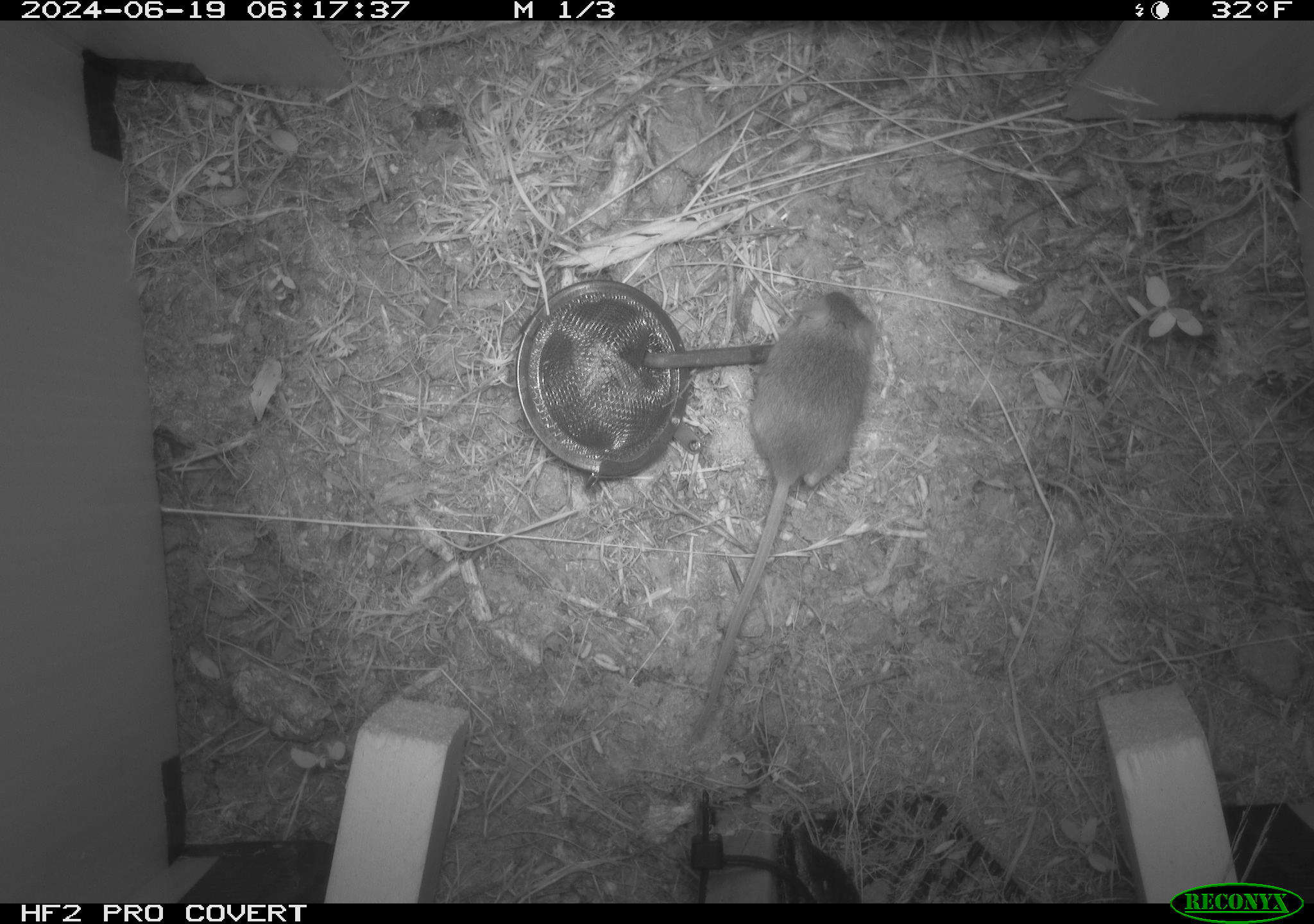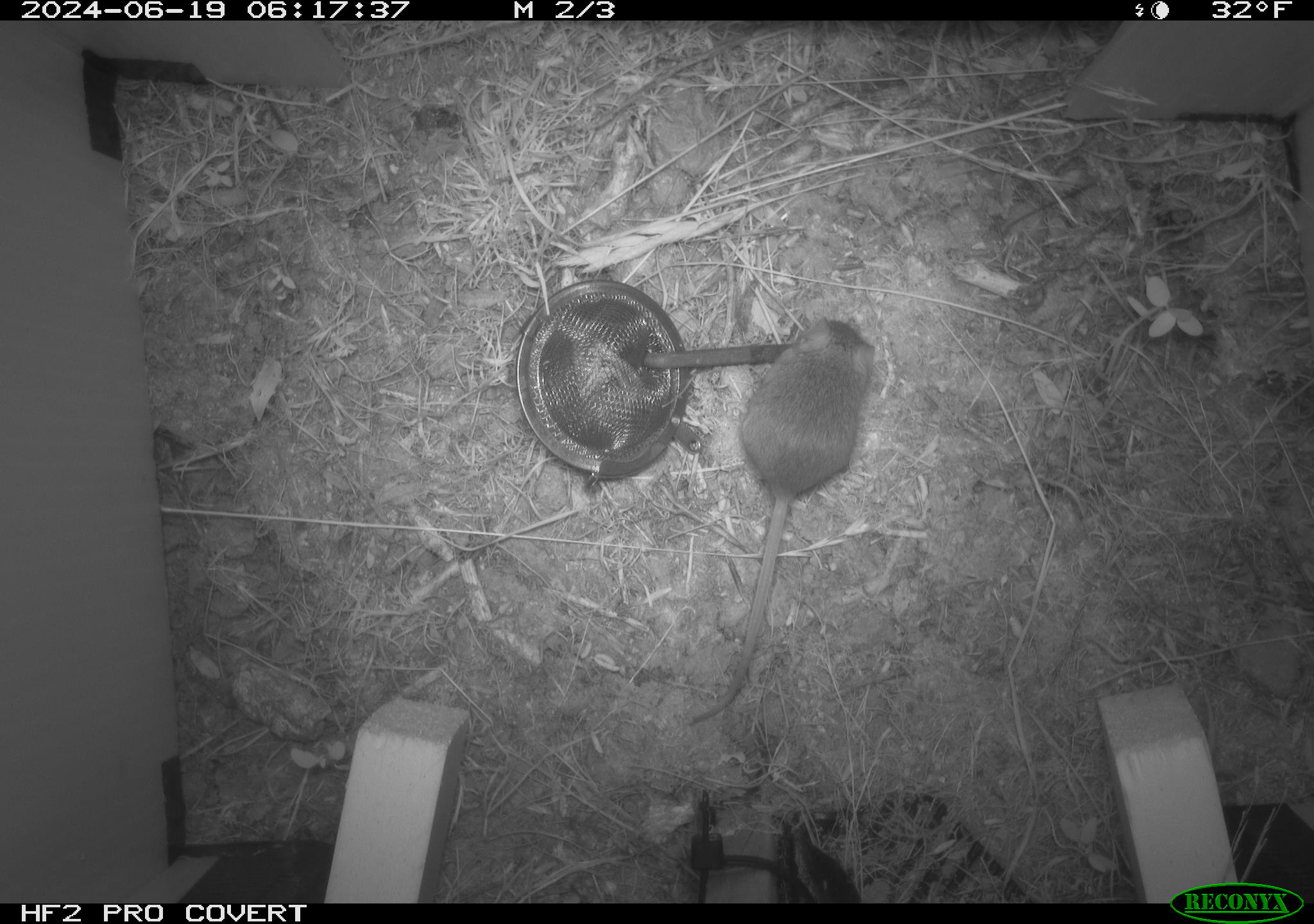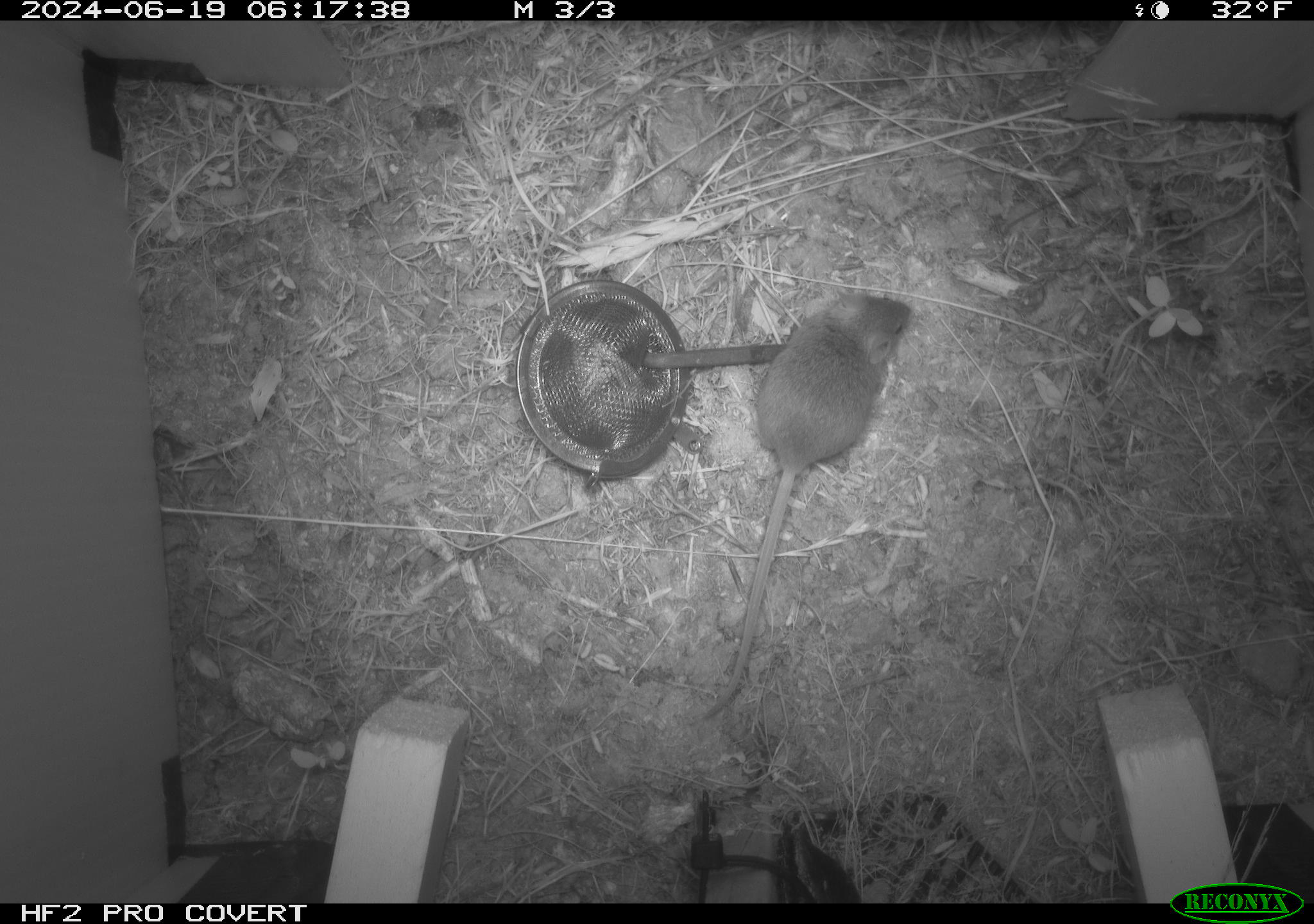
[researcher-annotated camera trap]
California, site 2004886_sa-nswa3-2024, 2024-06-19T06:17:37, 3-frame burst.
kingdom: Animalia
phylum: Chordata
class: Mammalia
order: Rodentia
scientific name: Rodentia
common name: rodent